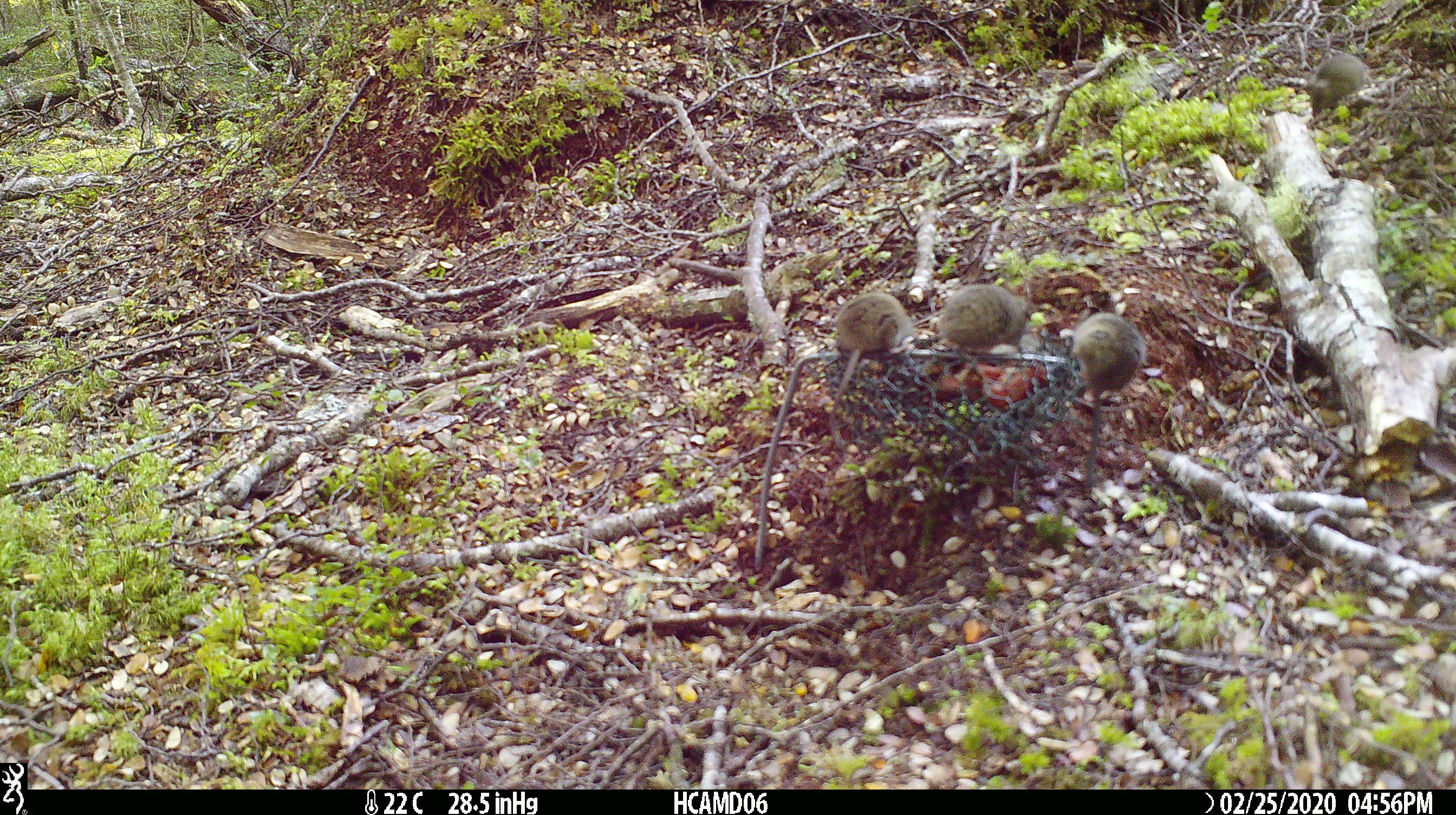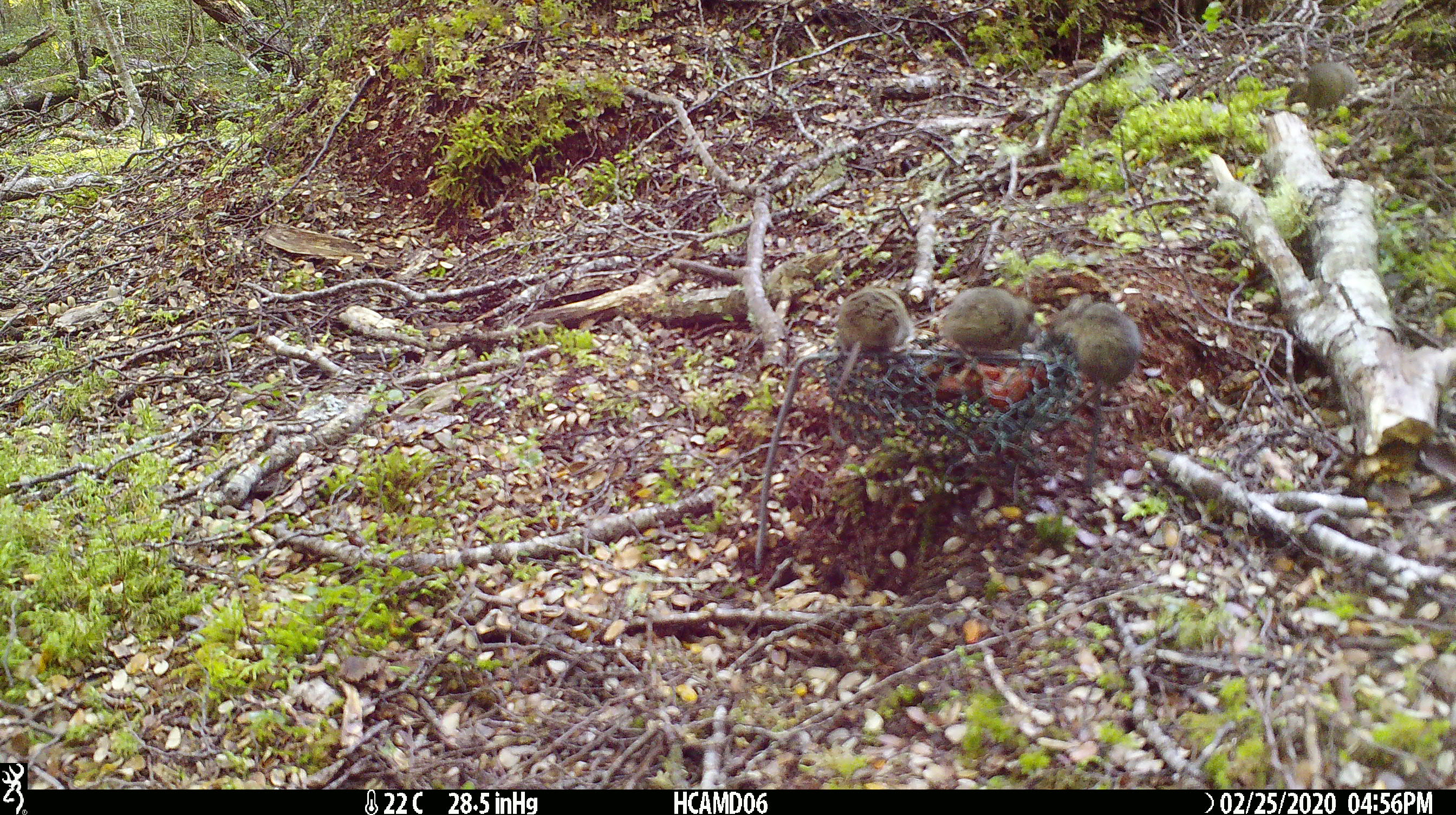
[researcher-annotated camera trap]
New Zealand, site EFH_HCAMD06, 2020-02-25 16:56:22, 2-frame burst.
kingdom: Animalia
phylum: Chordata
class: Mammalia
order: Rodentia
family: Muridae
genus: Mus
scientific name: Mus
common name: mouse